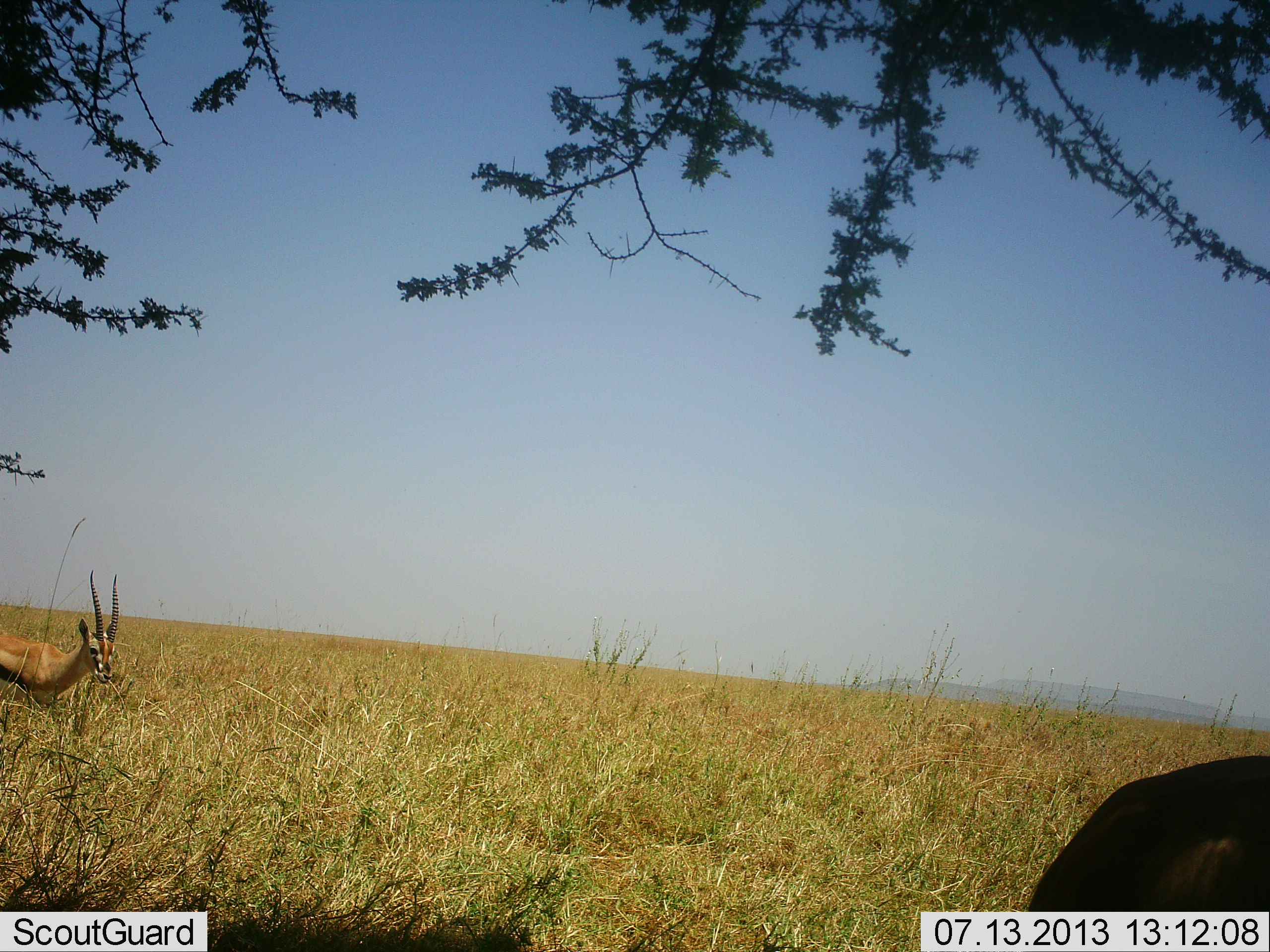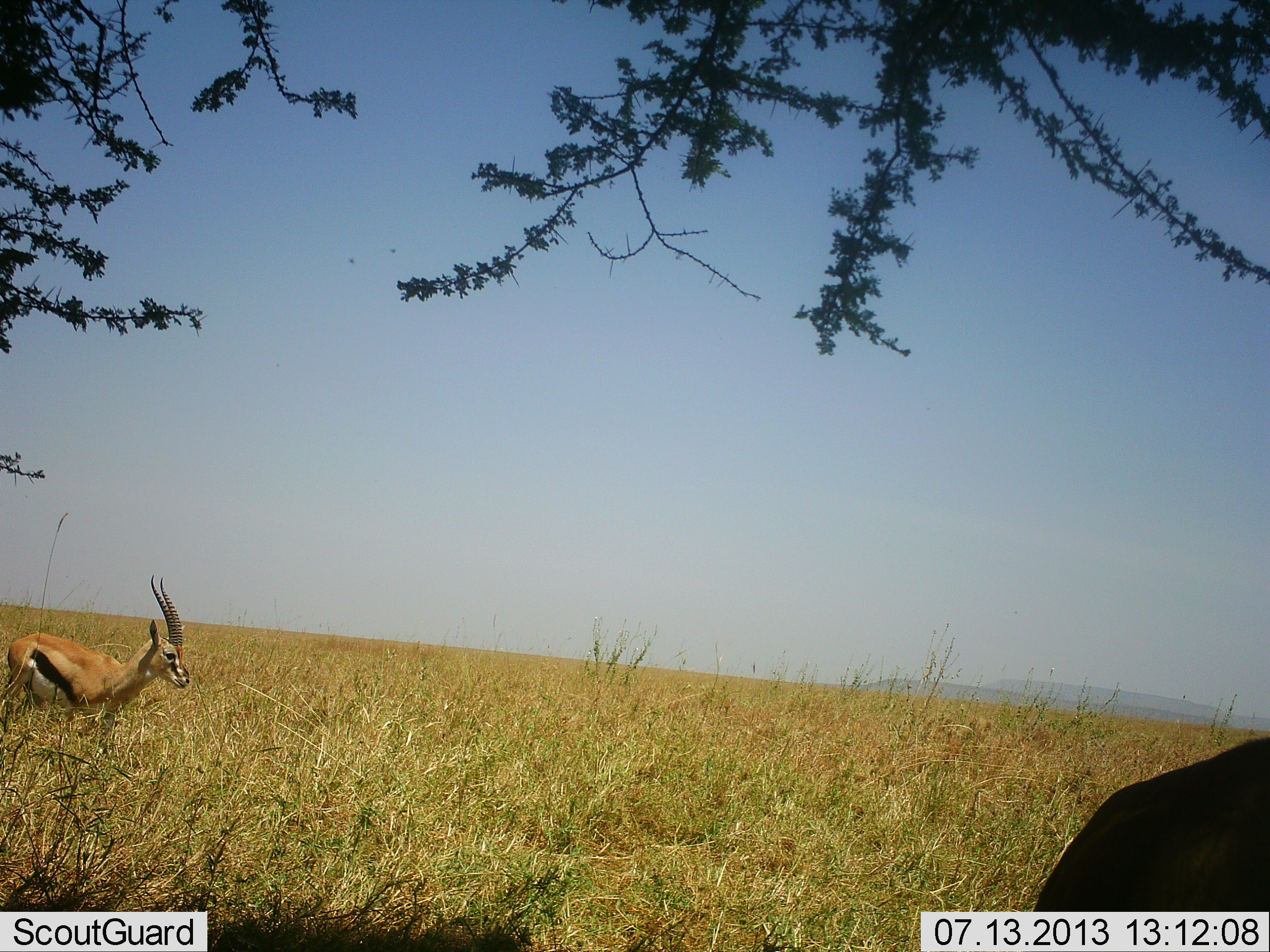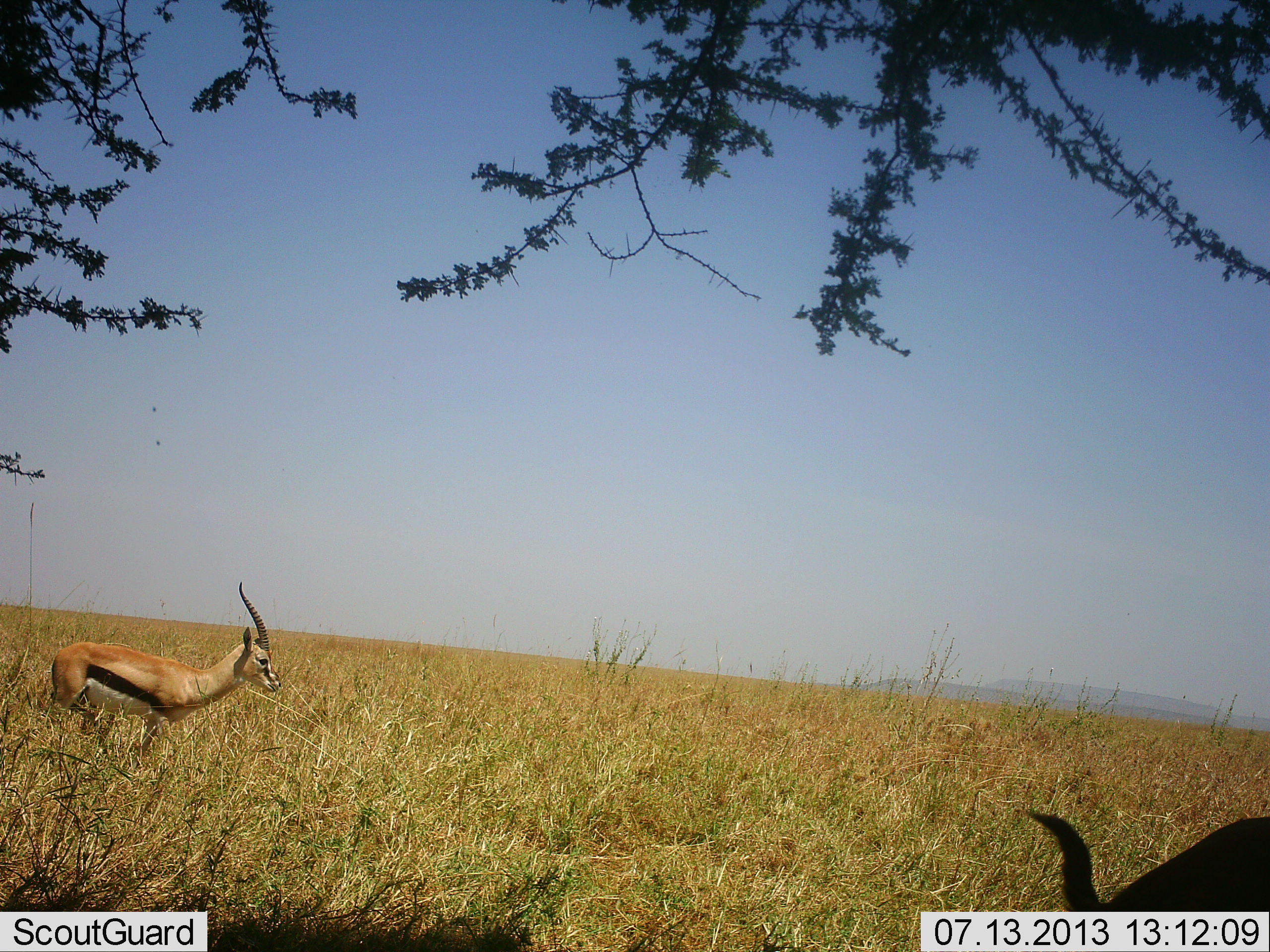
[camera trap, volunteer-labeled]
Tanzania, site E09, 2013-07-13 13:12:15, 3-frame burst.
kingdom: Animalia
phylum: Chordata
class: Mammalia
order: Artiodactyla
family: Bovidae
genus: Eudorcas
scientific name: Eudorcas thomsonii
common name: thomson's gazelle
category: gazellethomsons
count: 2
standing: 57%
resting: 0%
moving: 70%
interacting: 0%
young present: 0%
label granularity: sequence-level